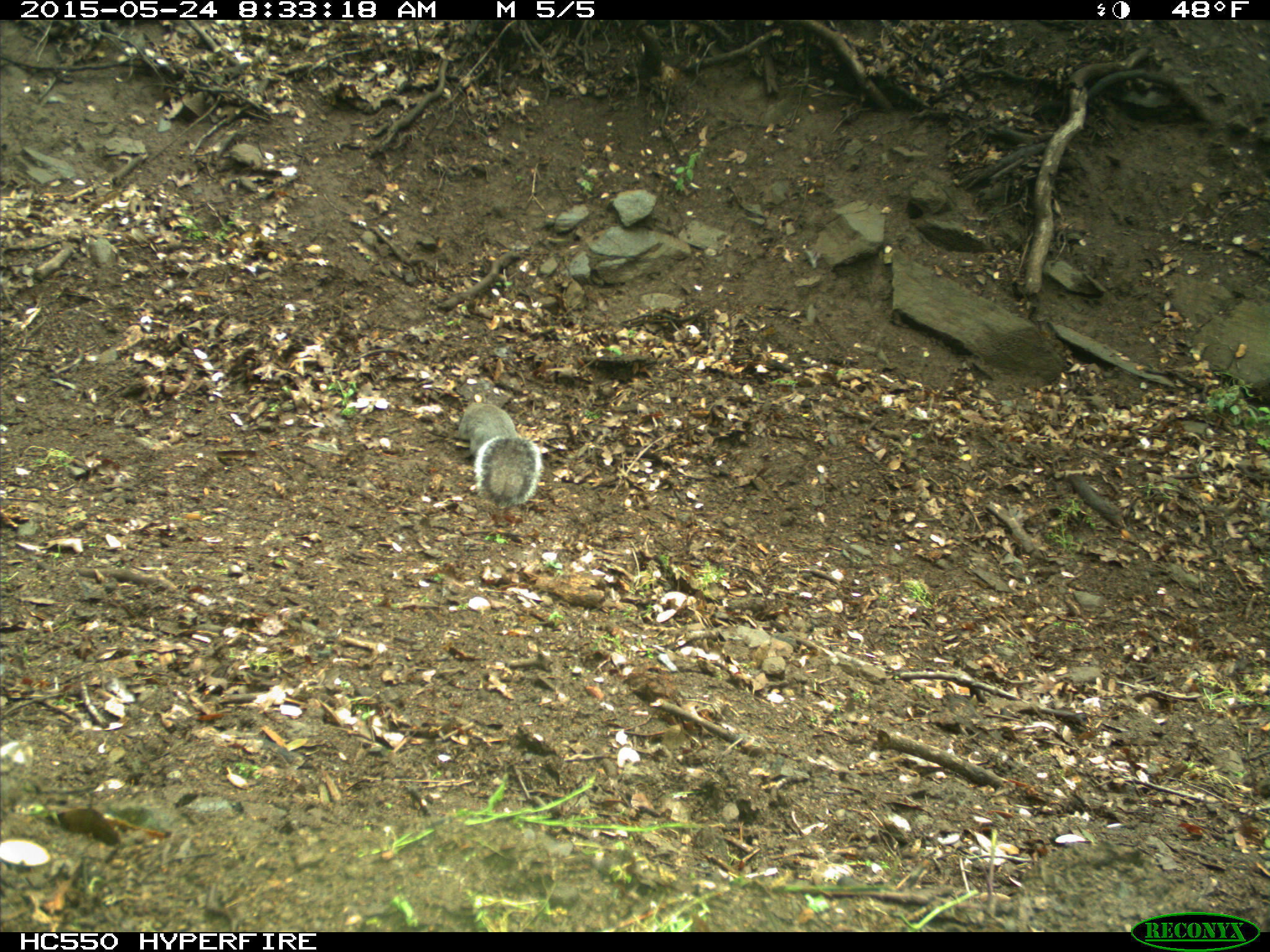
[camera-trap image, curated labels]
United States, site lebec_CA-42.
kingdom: Animalia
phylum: Chordata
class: Mammalia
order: Rodentia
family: Sciuridae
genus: Sciurus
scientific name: Sciurus carolinensis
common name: eastern gray squirrel